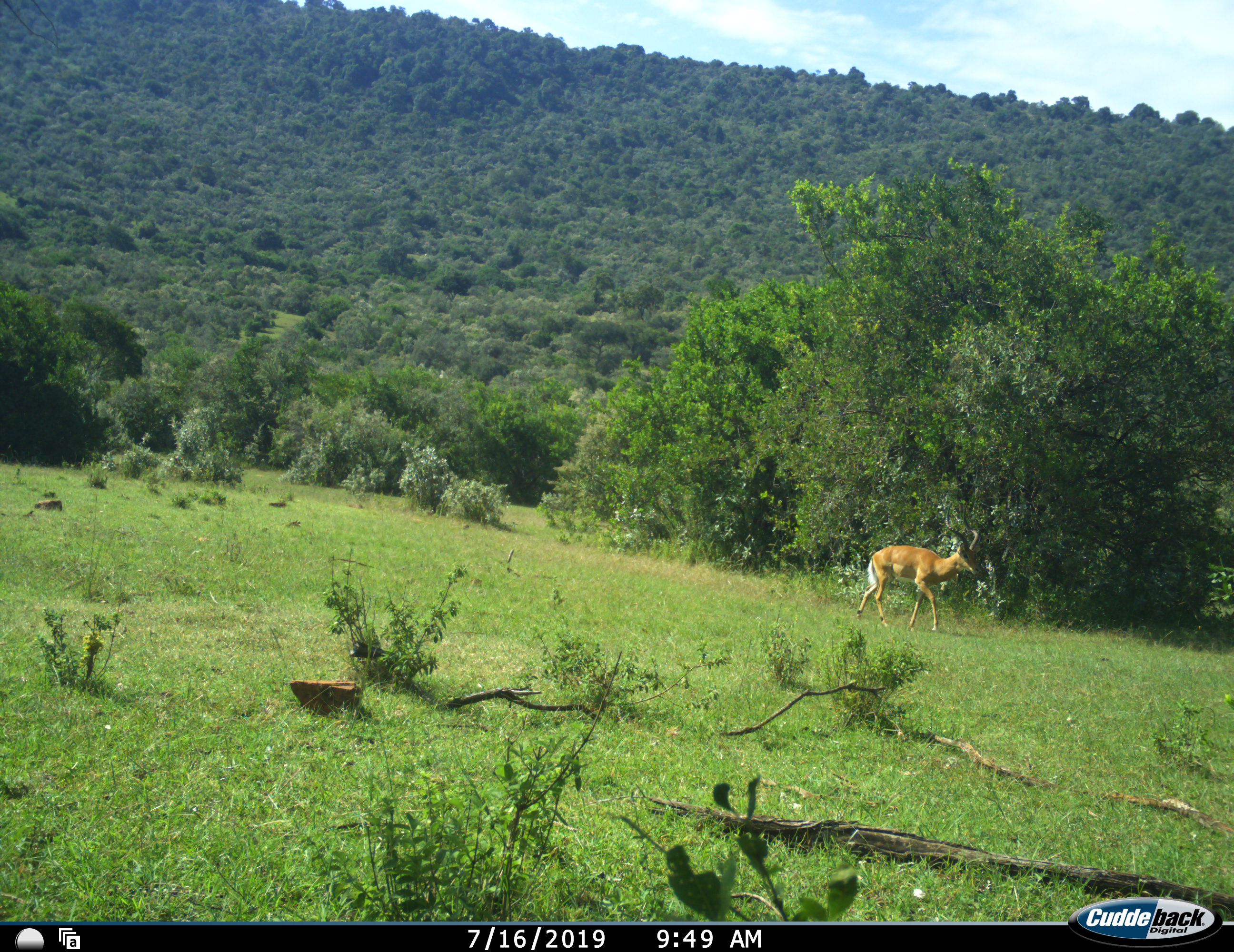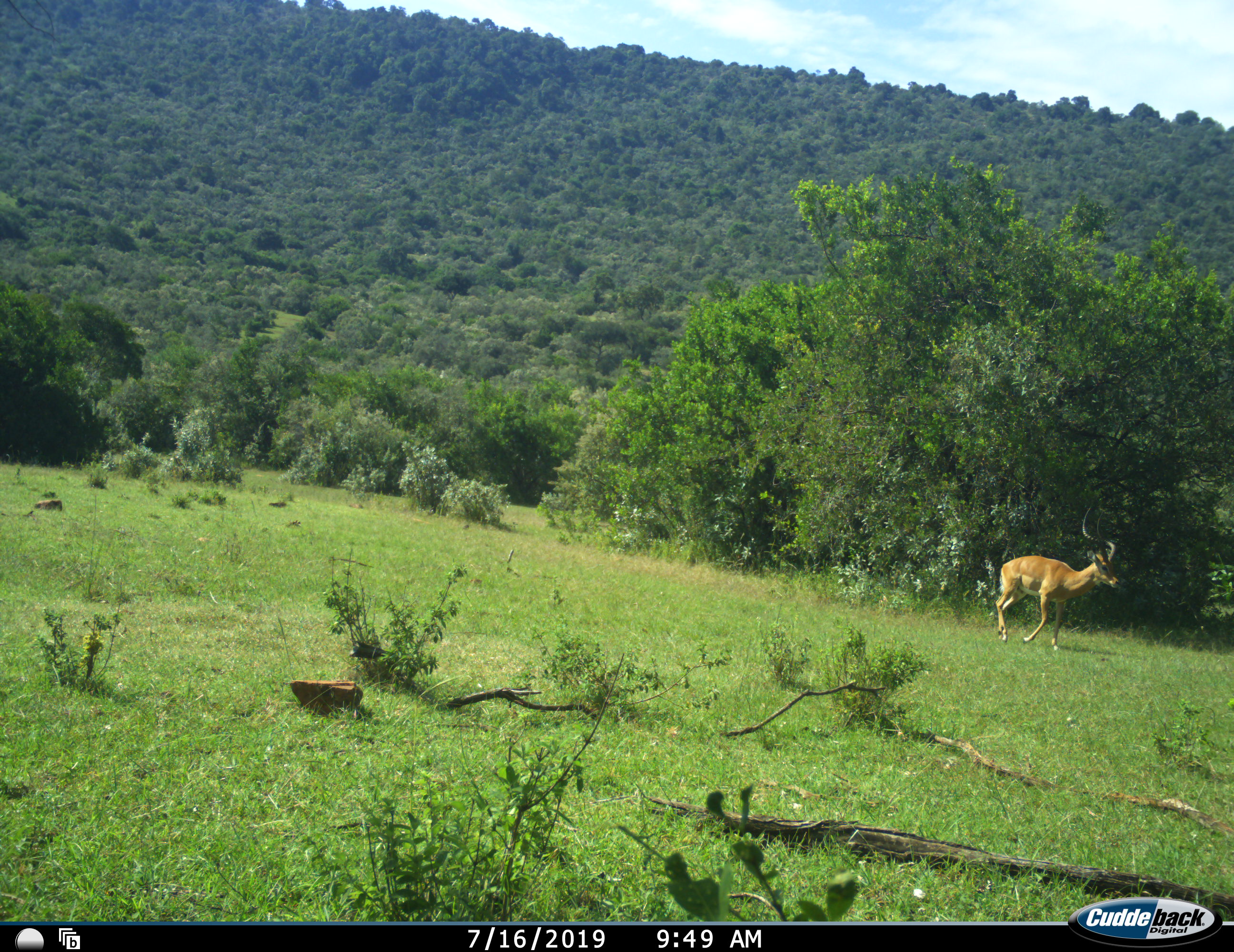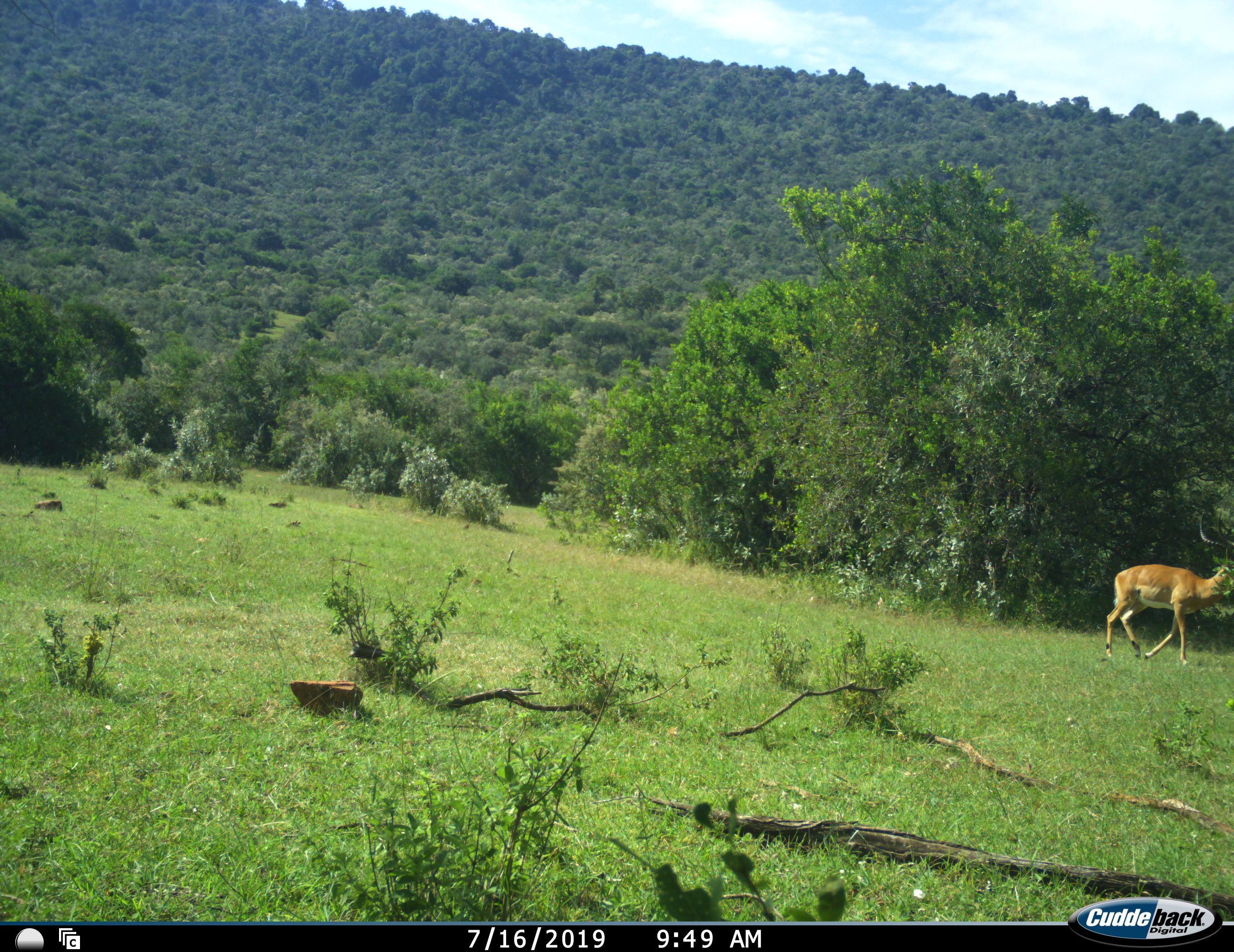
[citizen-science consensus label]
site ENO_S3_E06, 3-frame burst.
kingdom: Animalia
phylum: Chordata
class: Mammalia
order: Artiodactyla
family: Bovidae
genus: Aepyceros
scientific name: Aepyceros melampus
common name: impala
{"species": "impala (Aepyceros melampus)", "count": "1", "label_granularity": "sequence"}